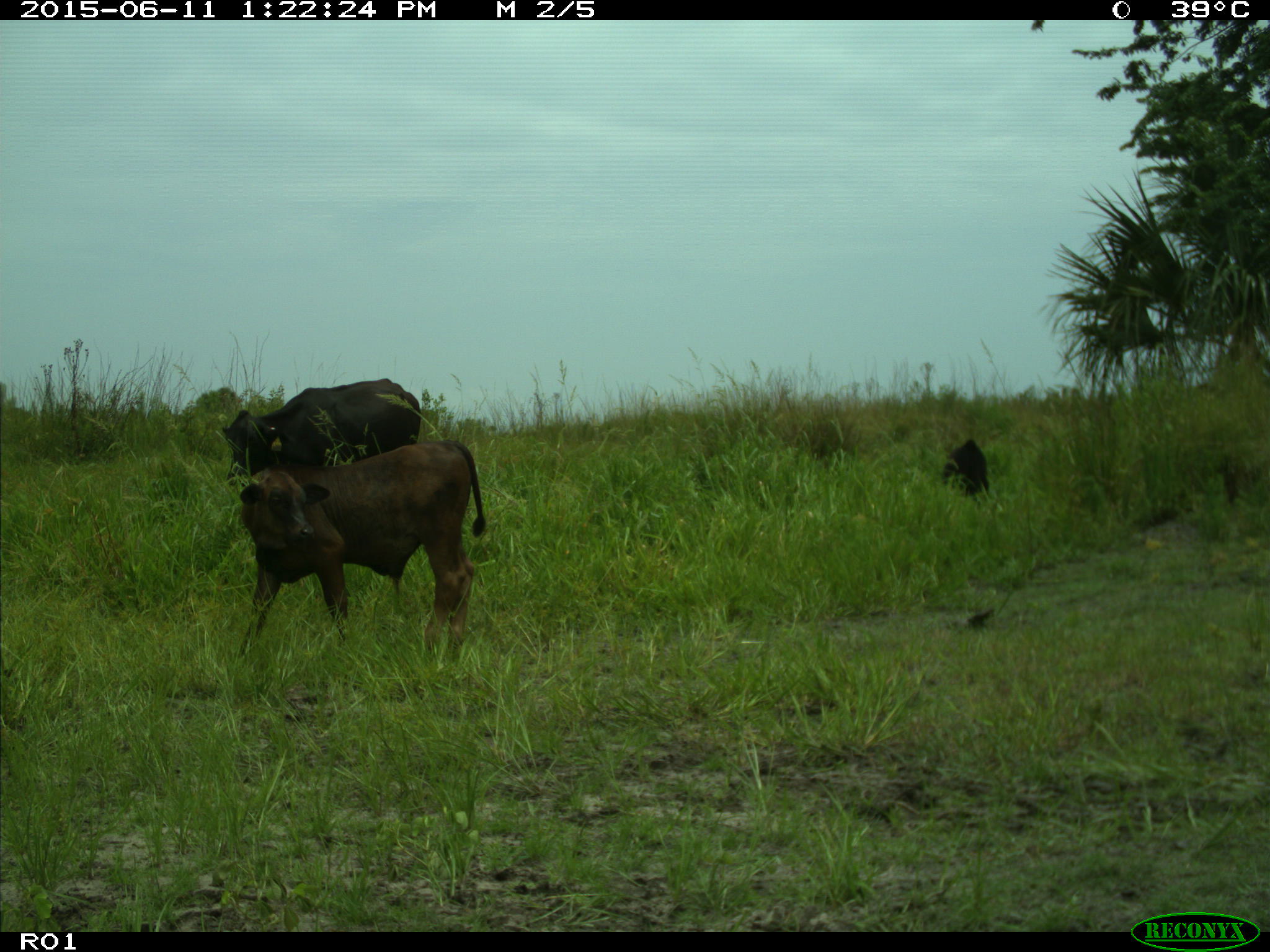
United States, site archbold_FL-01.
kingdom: Animalia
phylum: Chordata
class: Mammalia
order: Artiodactyla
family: Bovidae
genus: Bos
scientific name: Bos taurus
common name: domestic cow